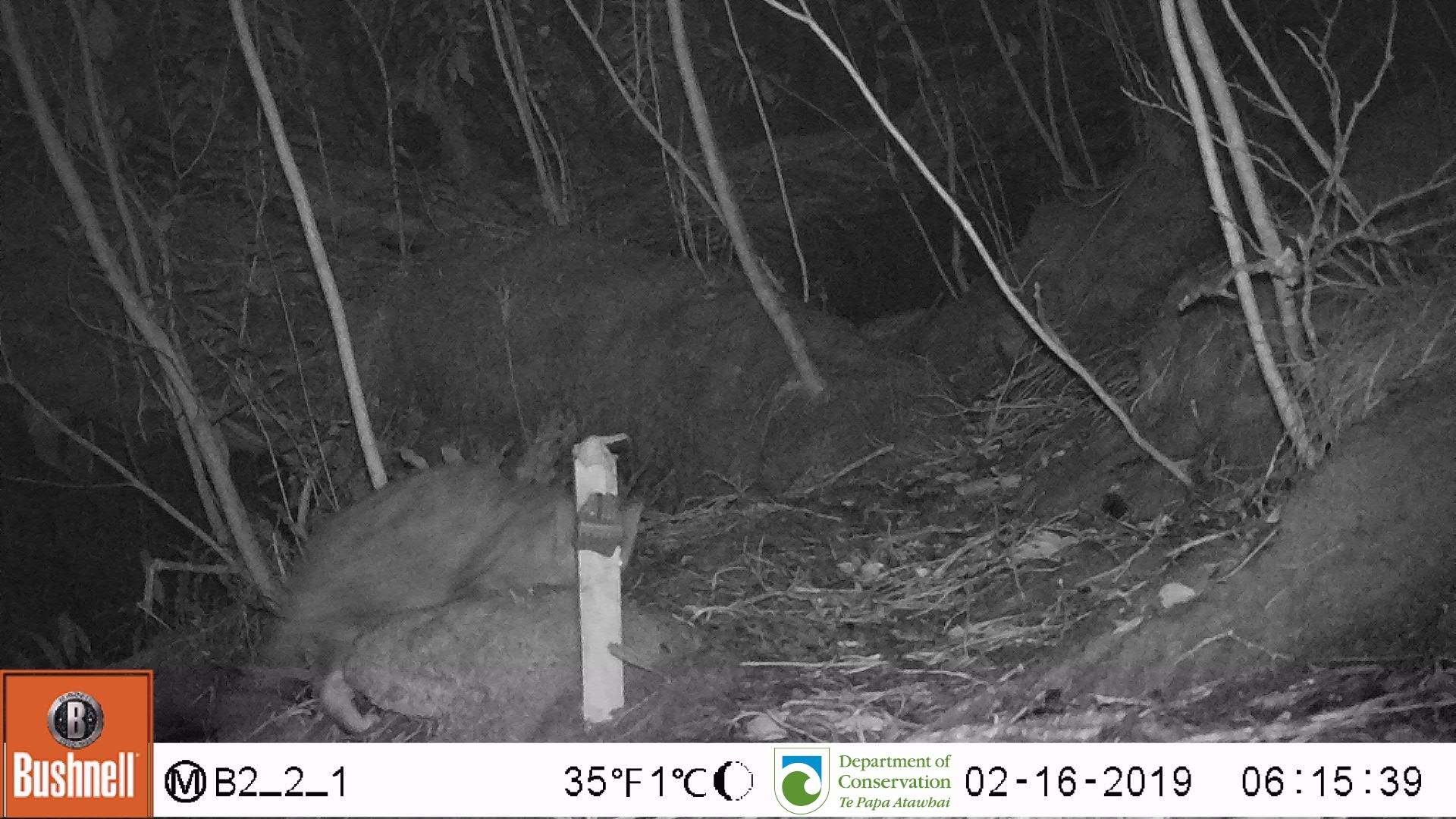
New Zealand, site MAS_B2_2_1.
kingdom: Animalia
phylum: Chordata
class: Mammalia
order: Carnivora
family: Felidae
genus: Felis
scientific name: Felis catus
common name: domestic cat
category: cat